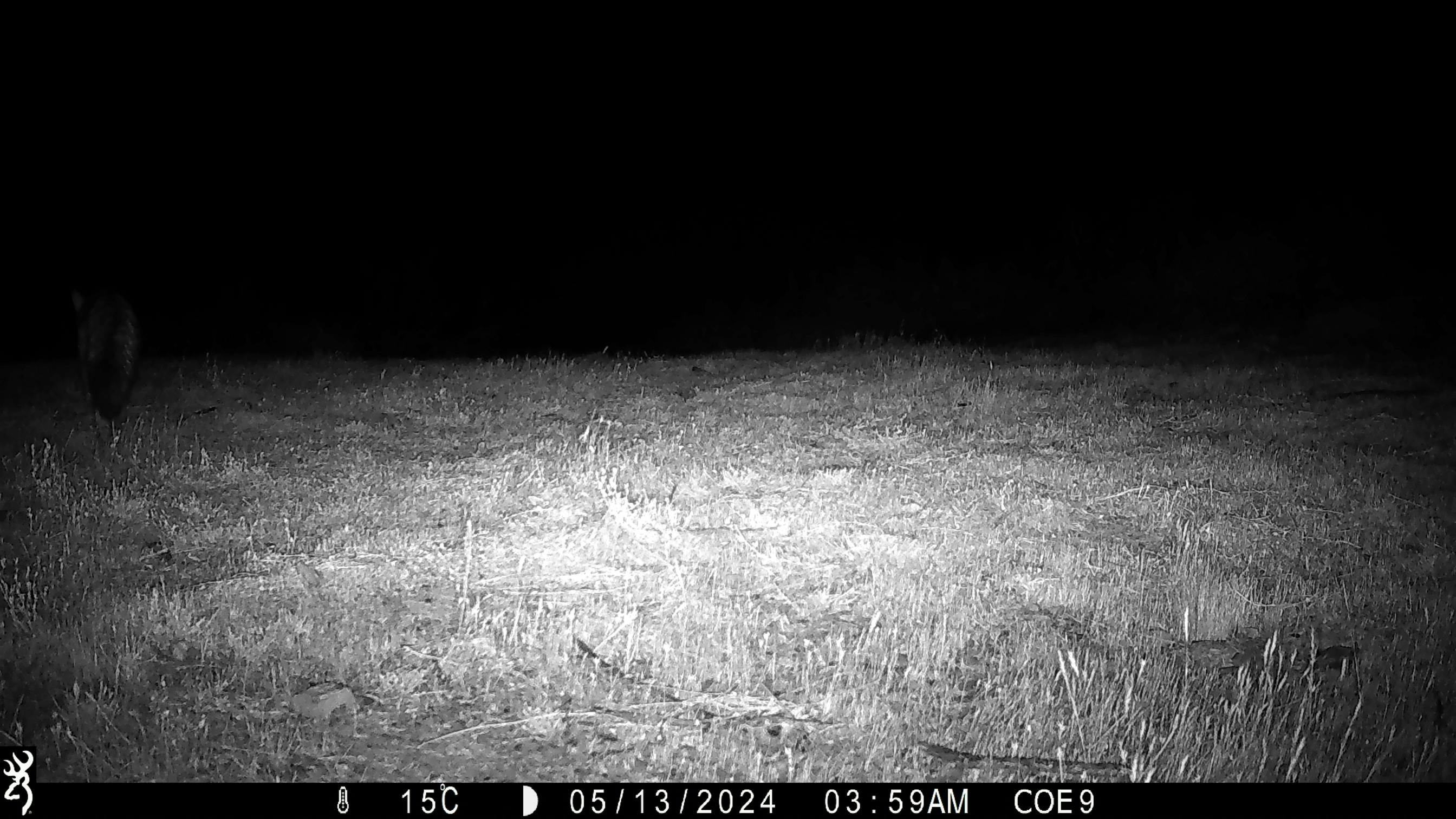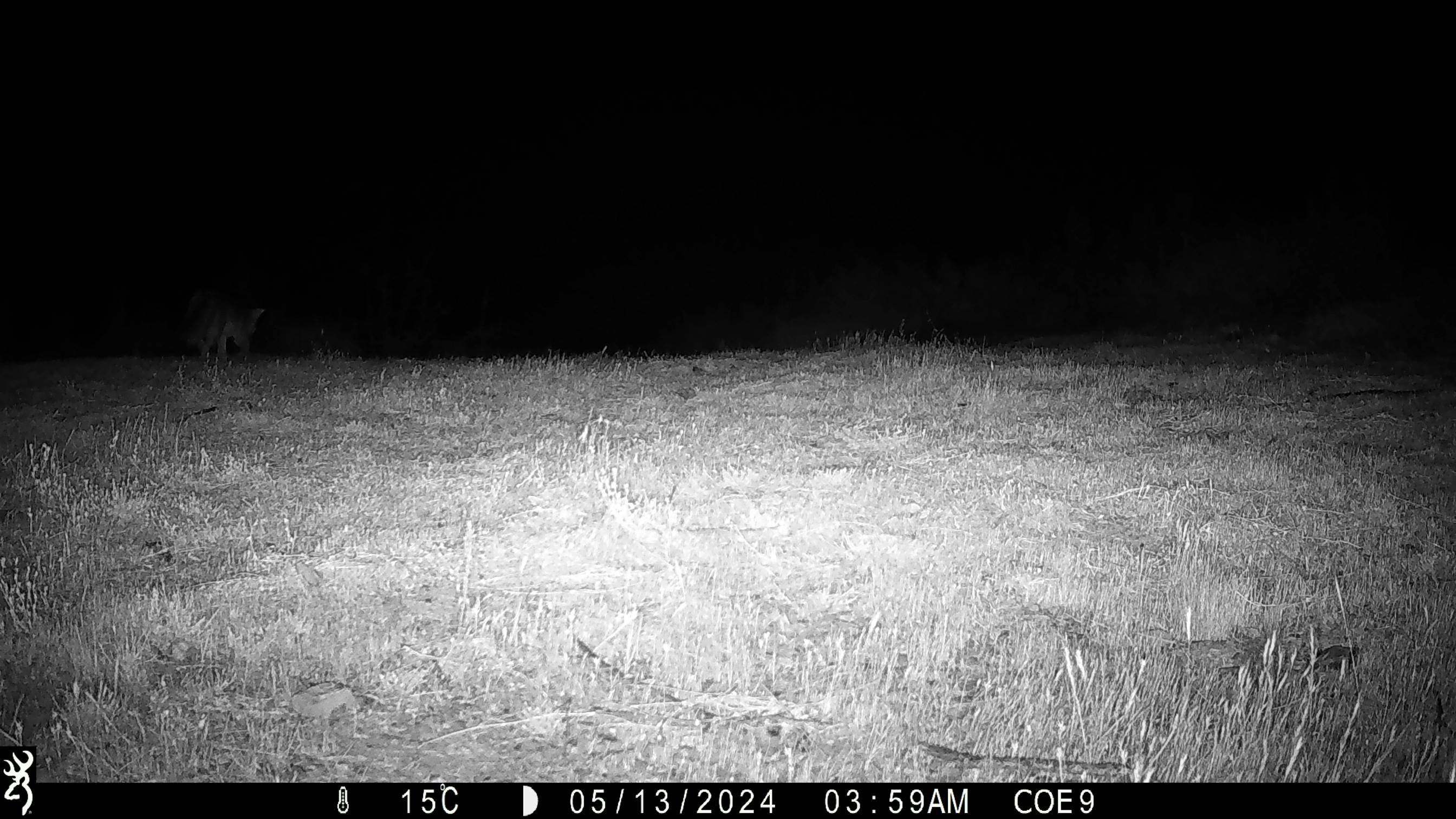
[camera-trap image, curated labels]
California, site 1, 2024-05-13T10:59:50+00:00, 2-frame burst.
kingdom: Animalia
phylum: Chordata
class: Mammalia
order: Carnivora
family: Canidae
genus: Urocyon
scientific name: Urocyon cinereoargenteus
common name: gray fox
Gray fox (Urocyon cinereoargenteus).